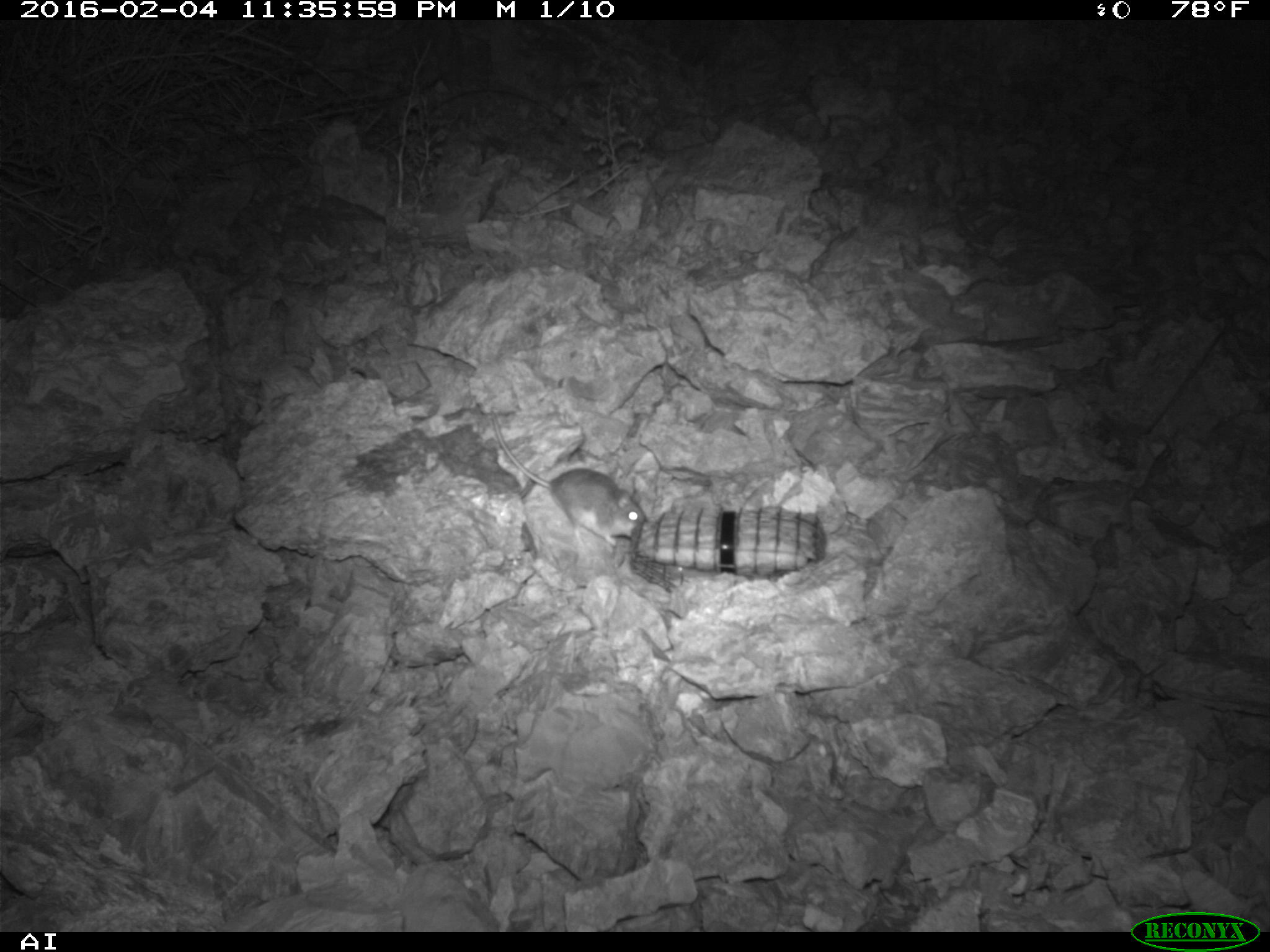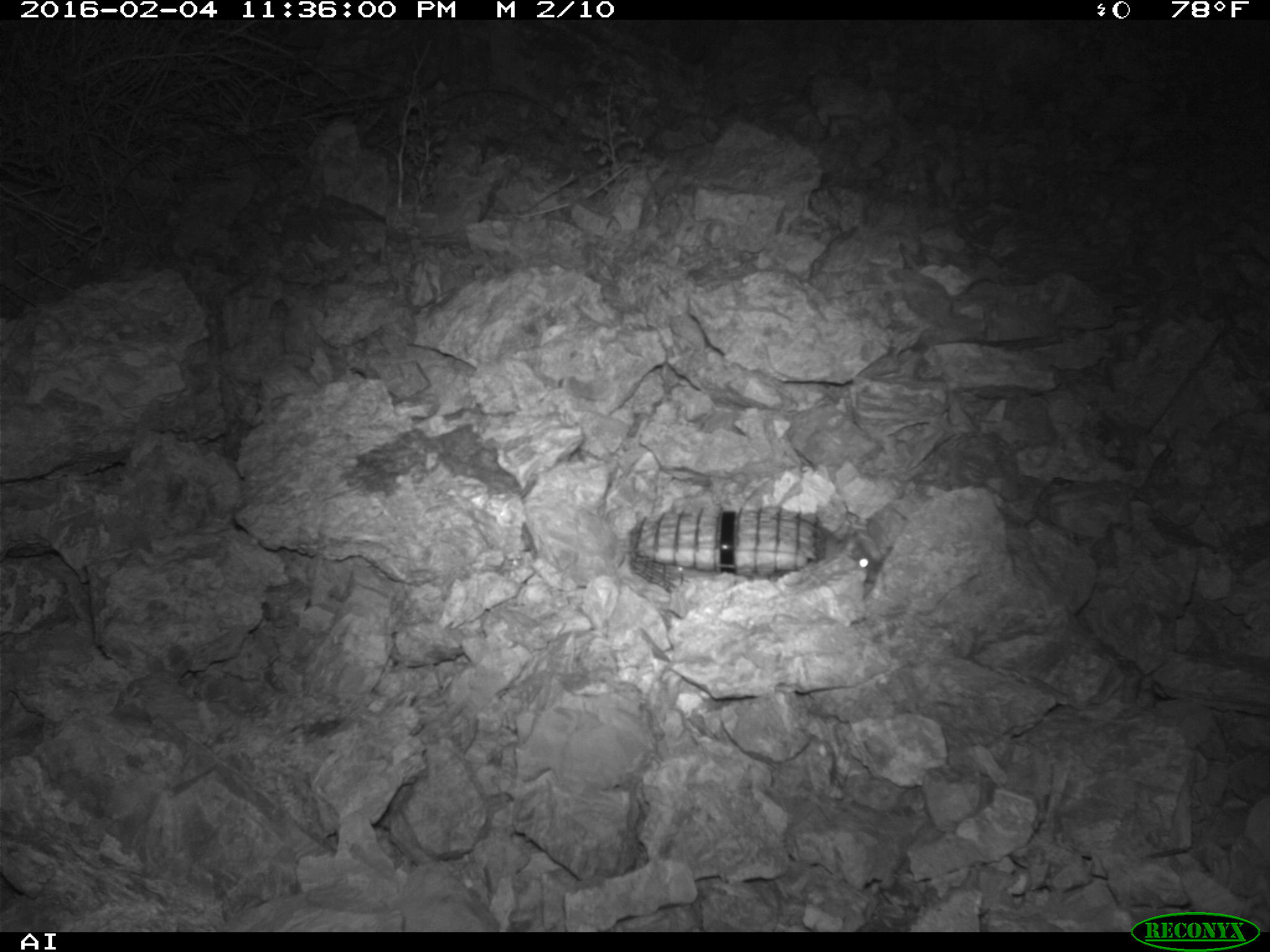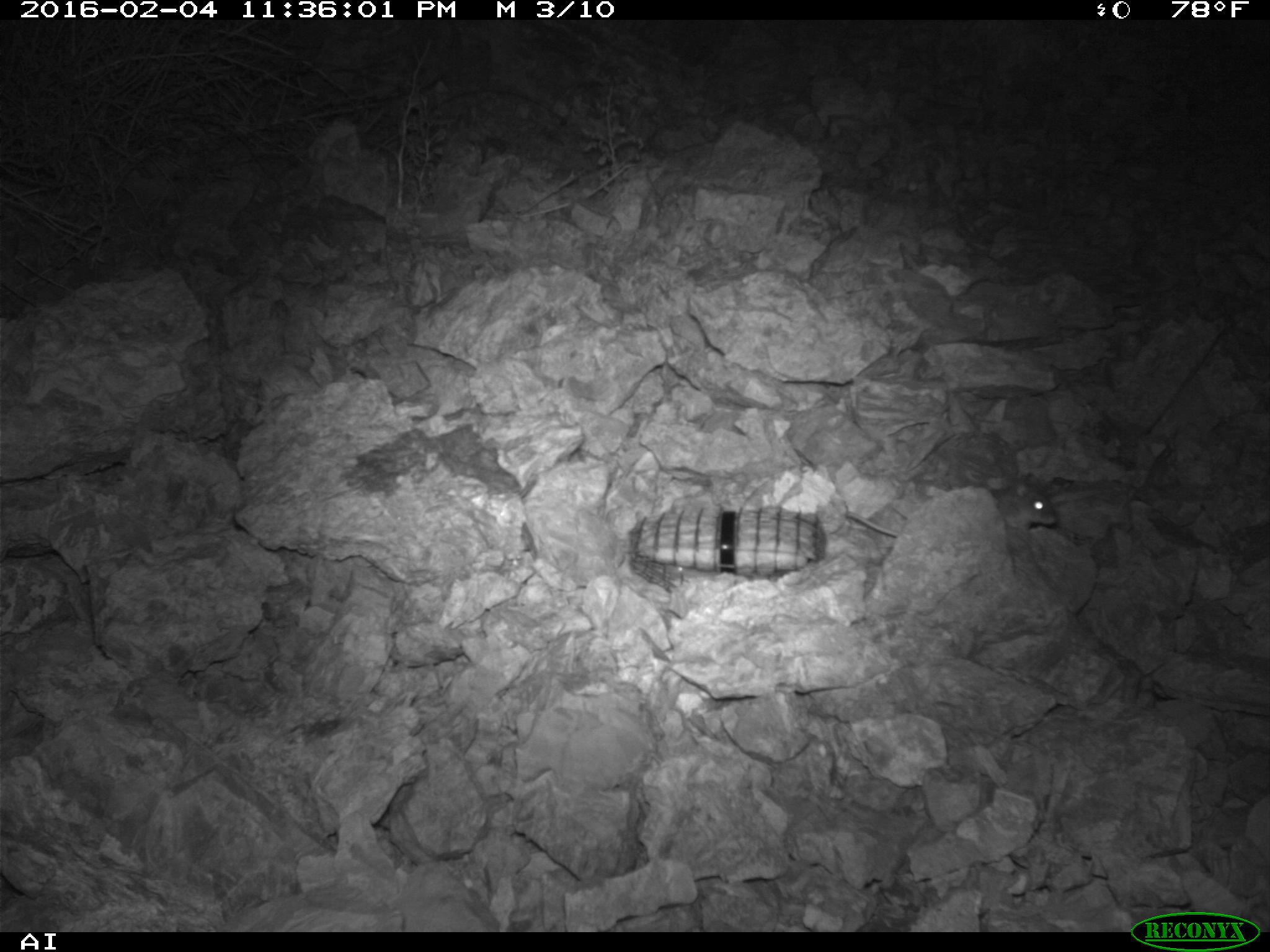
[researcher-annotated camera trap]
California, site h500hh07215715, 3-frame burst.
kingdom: Animalia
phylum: Chordata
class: Mammalia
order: Rodentia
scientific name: Rodentia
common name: rodent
Rodent (Rodentia).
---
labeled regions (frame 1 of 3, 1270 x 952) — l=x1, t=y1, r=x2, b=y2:
rodent: l=490, t=408, r=646, b=545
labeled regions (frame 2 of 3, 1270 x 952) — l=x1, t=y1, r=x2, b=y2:
rodent: l=841, t=531, r=879, b=574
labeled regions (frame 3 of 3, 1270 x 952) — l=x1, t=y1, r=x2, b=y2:
rodent: l=845, t=469, r=1060, b=540